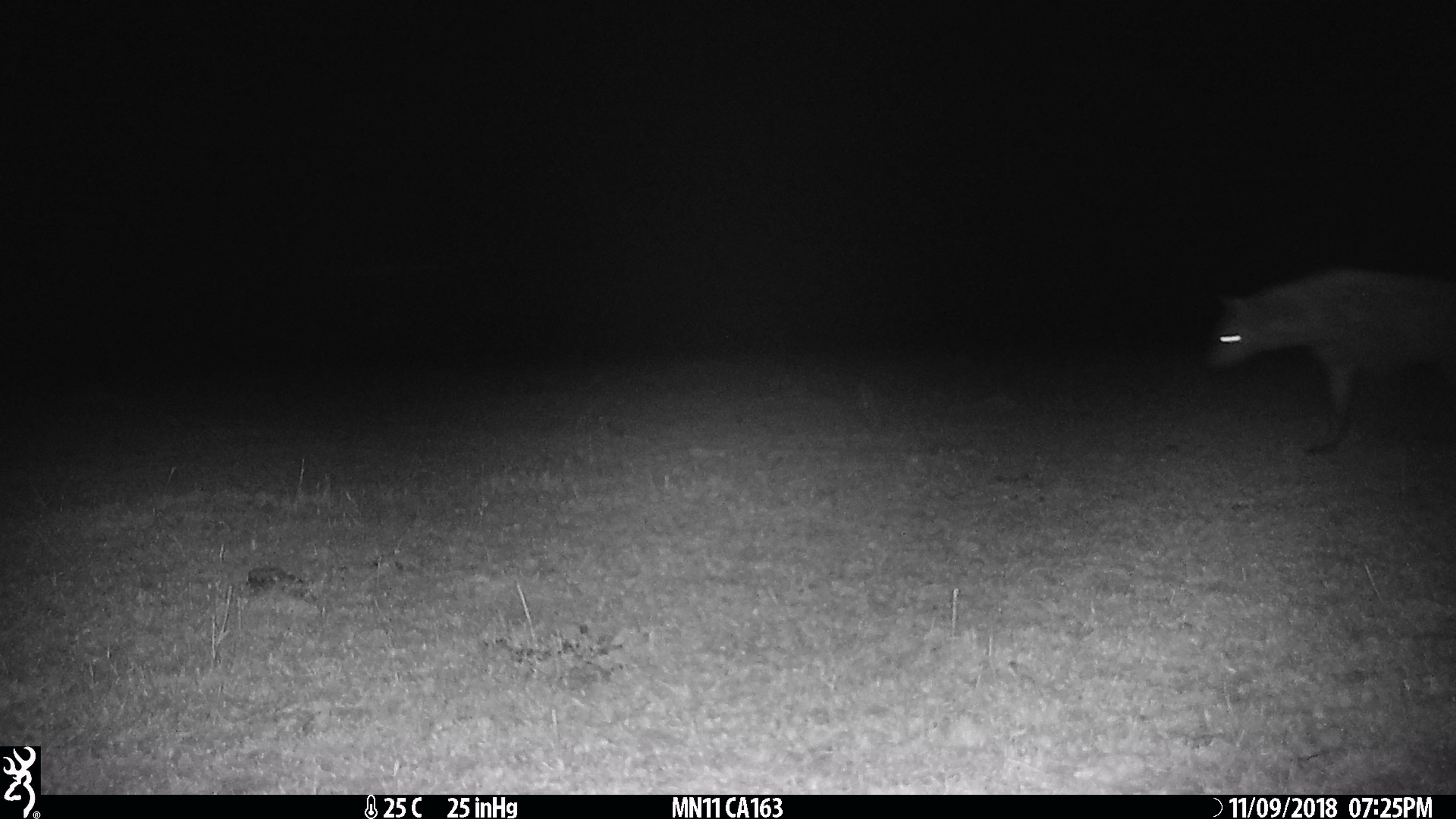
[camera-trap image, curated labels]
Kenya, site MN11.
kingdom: Animalia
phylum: Chordata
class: Mammalia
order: Carnivora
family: Hyaenidae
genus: Crocuta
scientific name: Crocuta crocuta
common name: spotted hyena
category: hyena spotted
Hyena spotted (spotted hyena) (Crocuta crocuta).